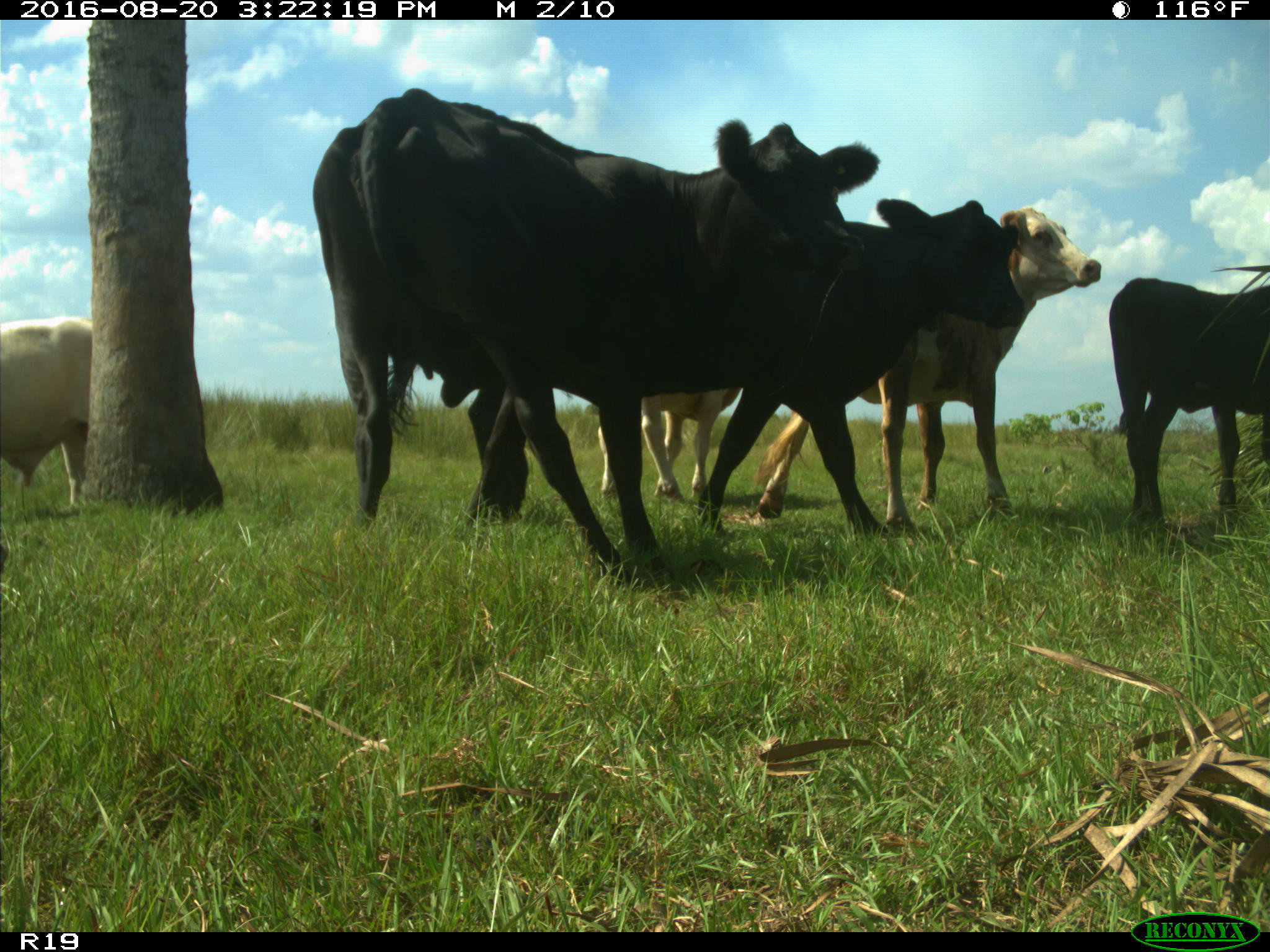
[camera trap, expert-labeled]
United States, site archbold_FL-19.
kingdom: Animalia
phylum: Chordata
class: Mammalia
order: Artiodactyla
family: Bovidae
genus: Bos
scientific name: Bos taurus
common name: domestic cow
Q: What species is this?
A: Bos taurus (domestic cow).